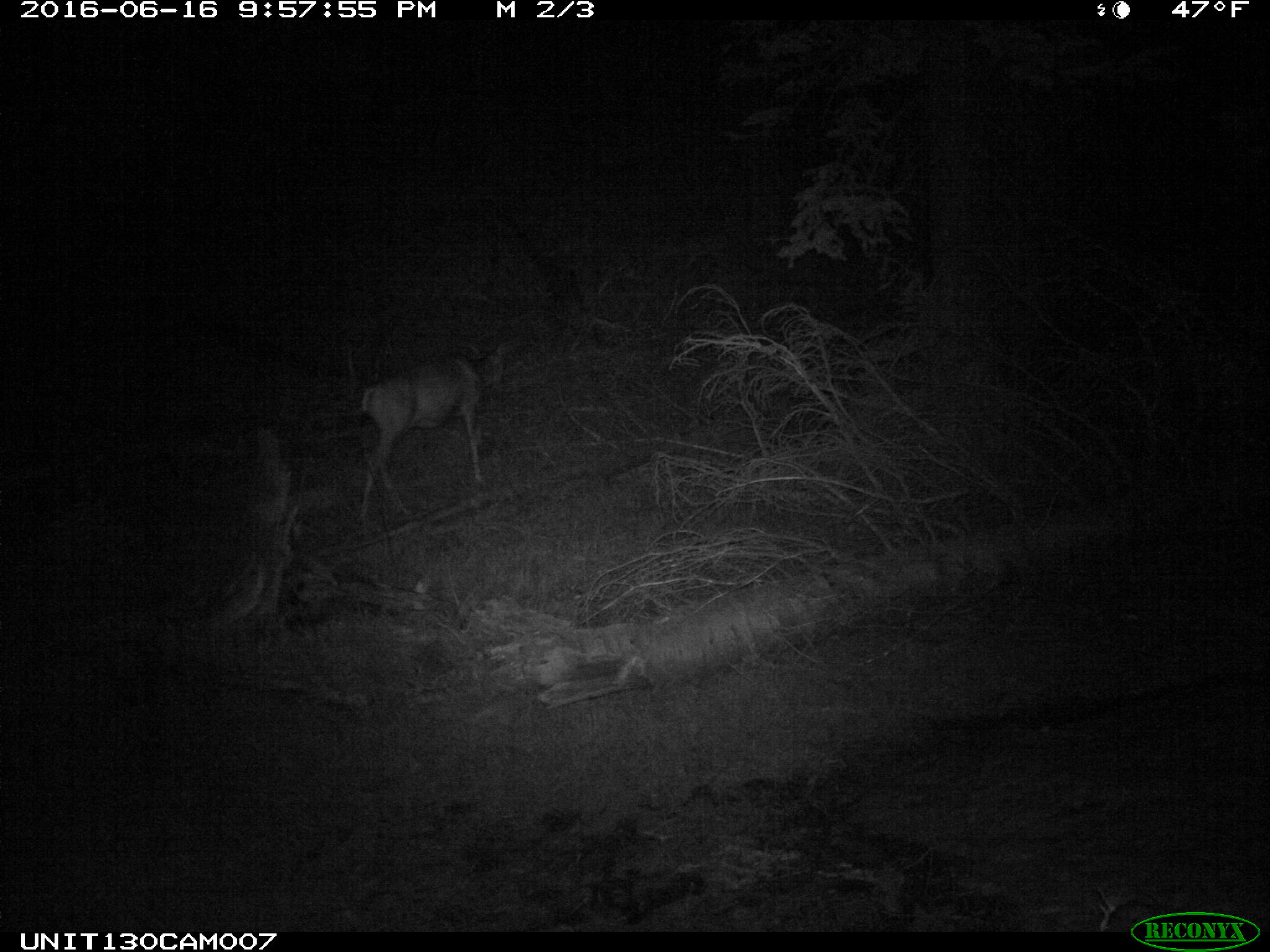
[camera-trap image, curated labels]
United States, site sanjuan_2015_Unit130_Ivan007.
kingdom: Animalia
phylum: Chordata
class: Mammalia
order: Artiodactyla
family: Cervidae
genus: Odocoileus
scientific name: Odocoileus hemionus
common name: mule deer